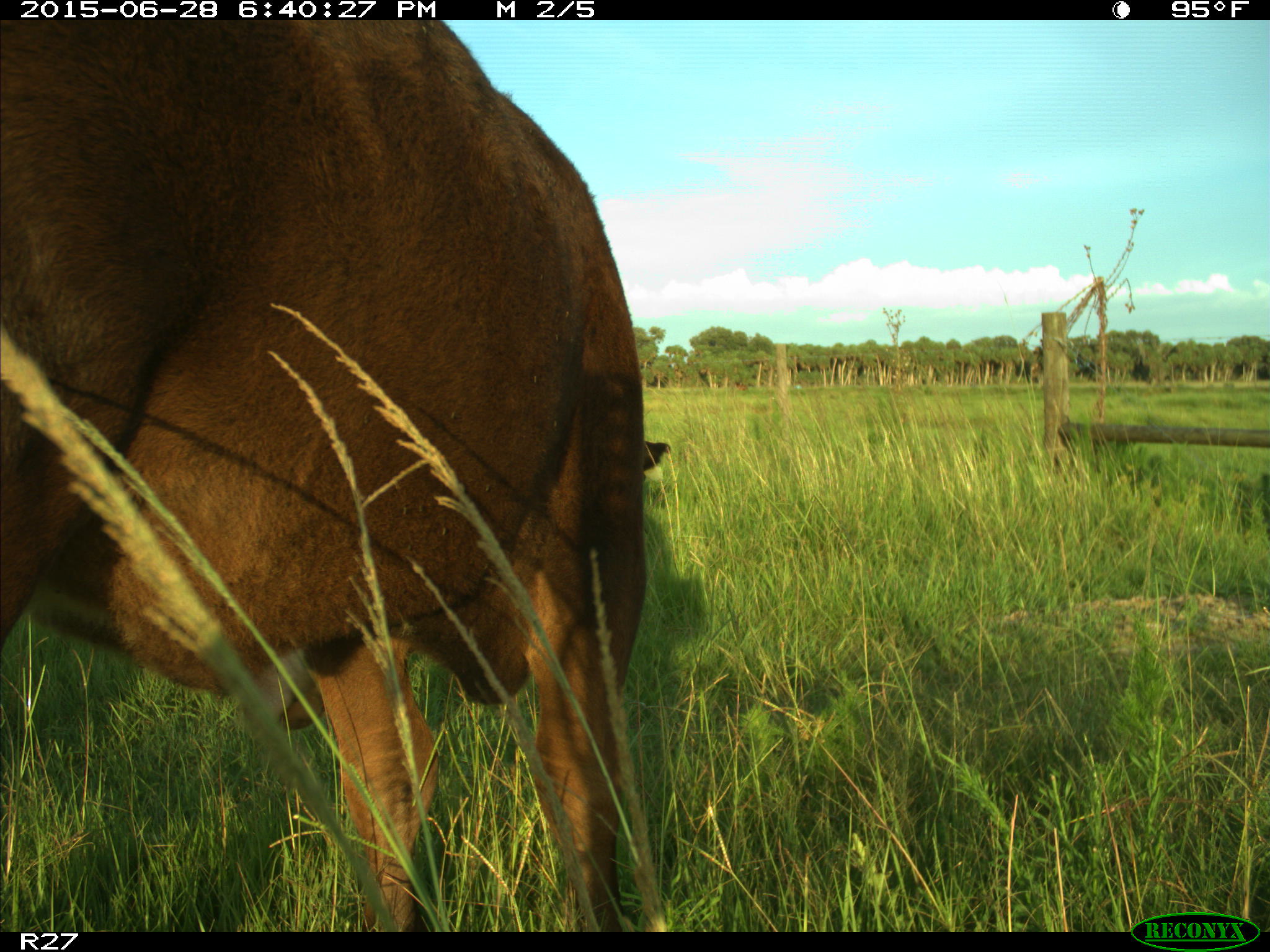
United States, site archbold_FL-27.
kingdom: Animalia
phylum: Chordata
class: Mammalia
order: Artiodactyla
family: Bovidae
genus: Bos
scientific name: Bos taurus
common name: domestic cow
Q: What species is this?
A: Bos taurus (domestic cow).